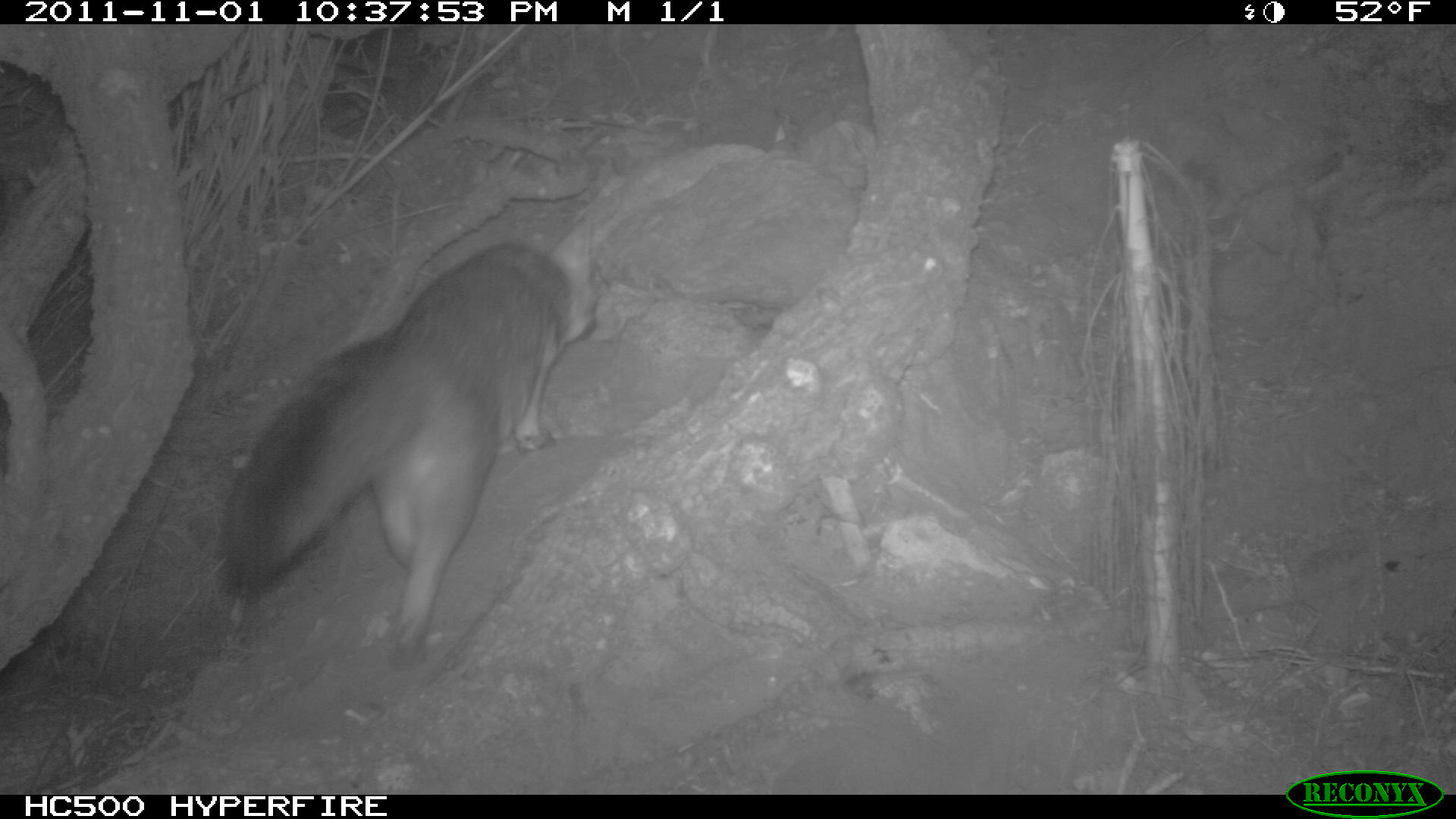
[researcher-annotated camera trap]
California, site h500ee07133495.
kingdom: Animalia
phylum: Chordata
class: Mammalia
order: Carnivora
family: Canidae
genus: Urocyon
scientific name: Urocyon littoralis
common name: island fox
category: fox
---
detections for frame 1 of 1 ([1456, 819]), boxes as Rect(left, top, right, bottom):
fox: Rect(215, 212, 598, 668)